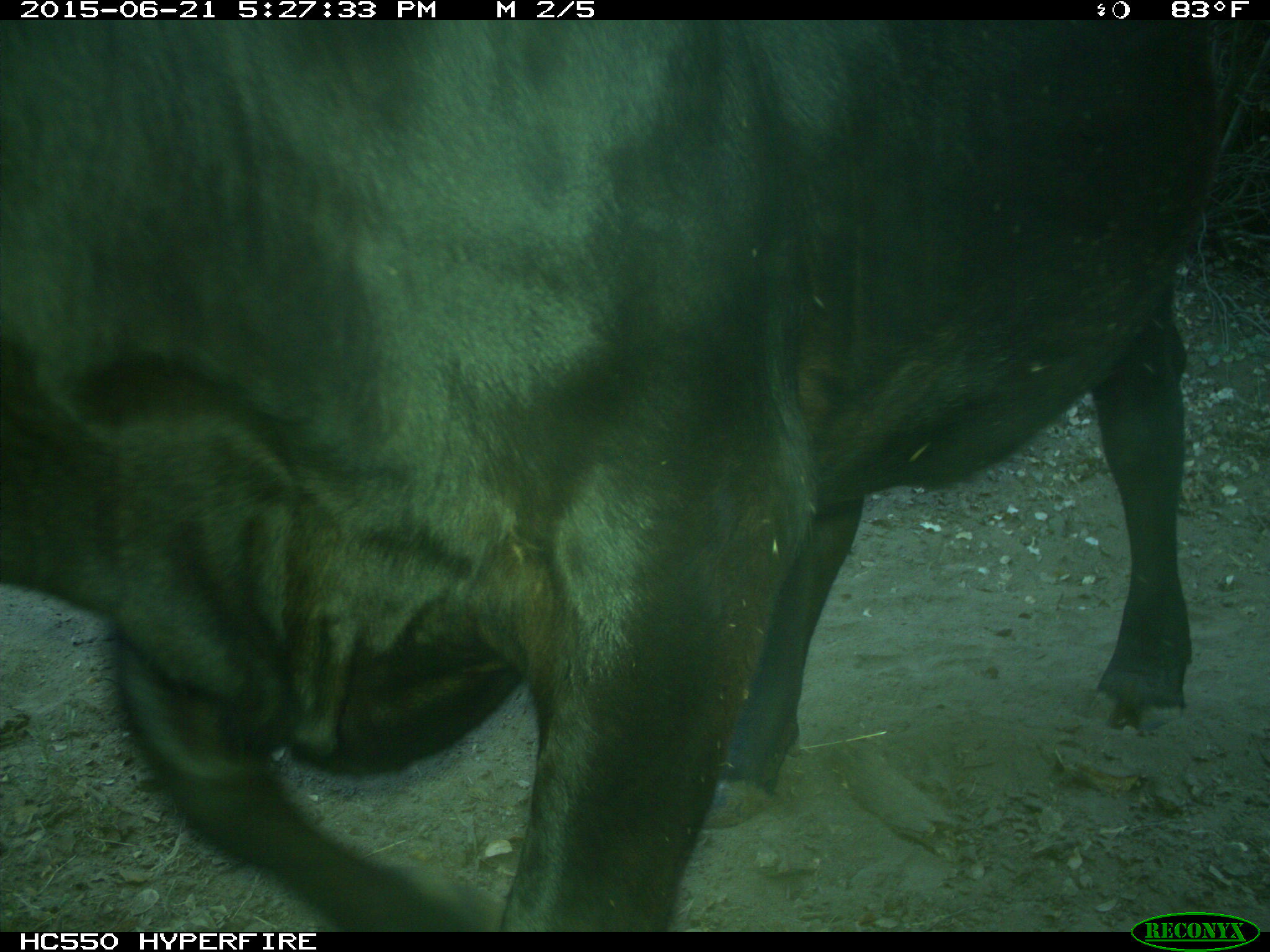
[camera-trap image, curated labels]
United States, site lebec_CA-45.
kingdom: Animalia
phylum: Chordata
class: Mammalia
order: Artiodactyla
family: Bovidae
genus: Bos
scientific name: Bos taurus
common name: domestic cow